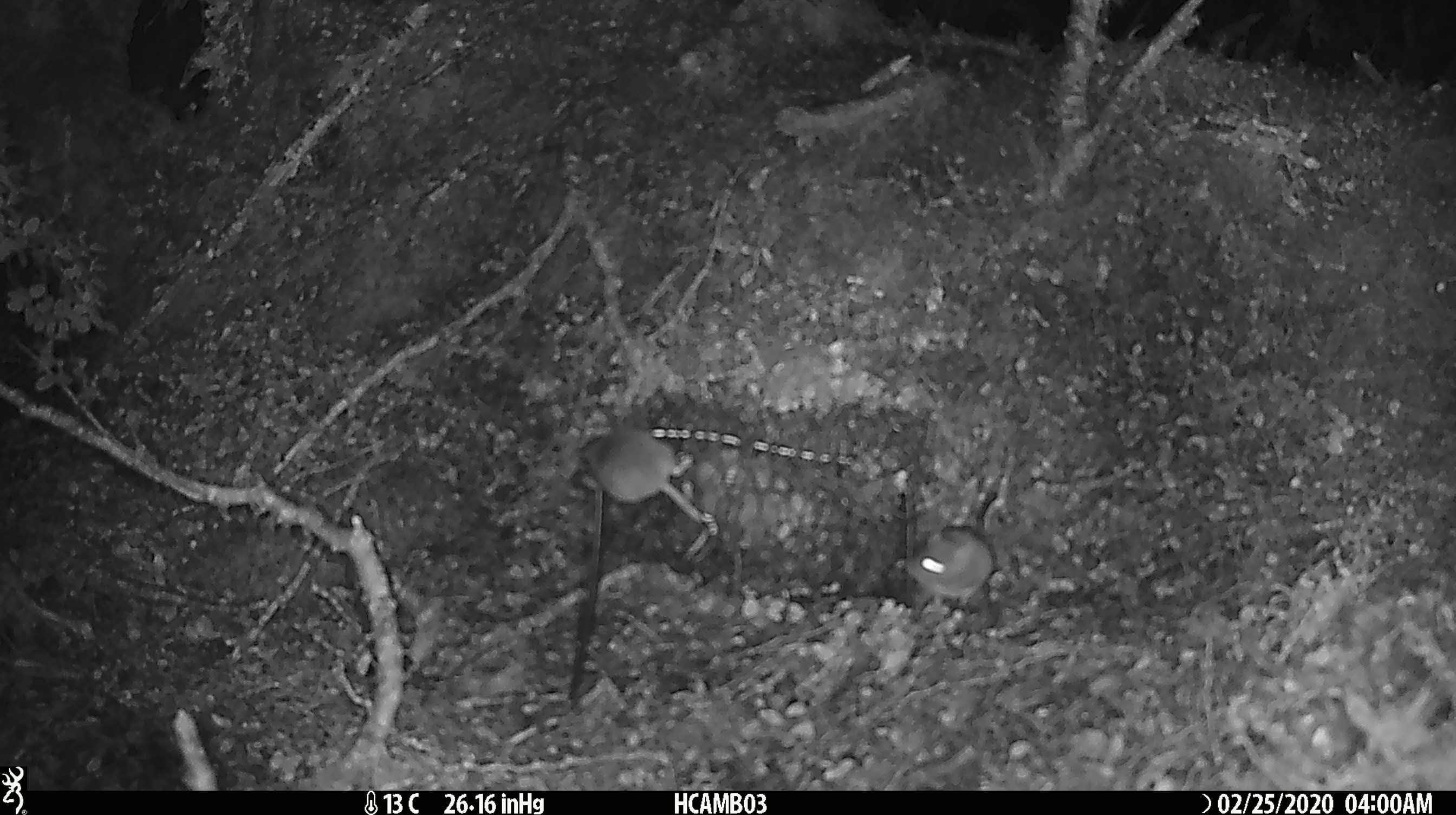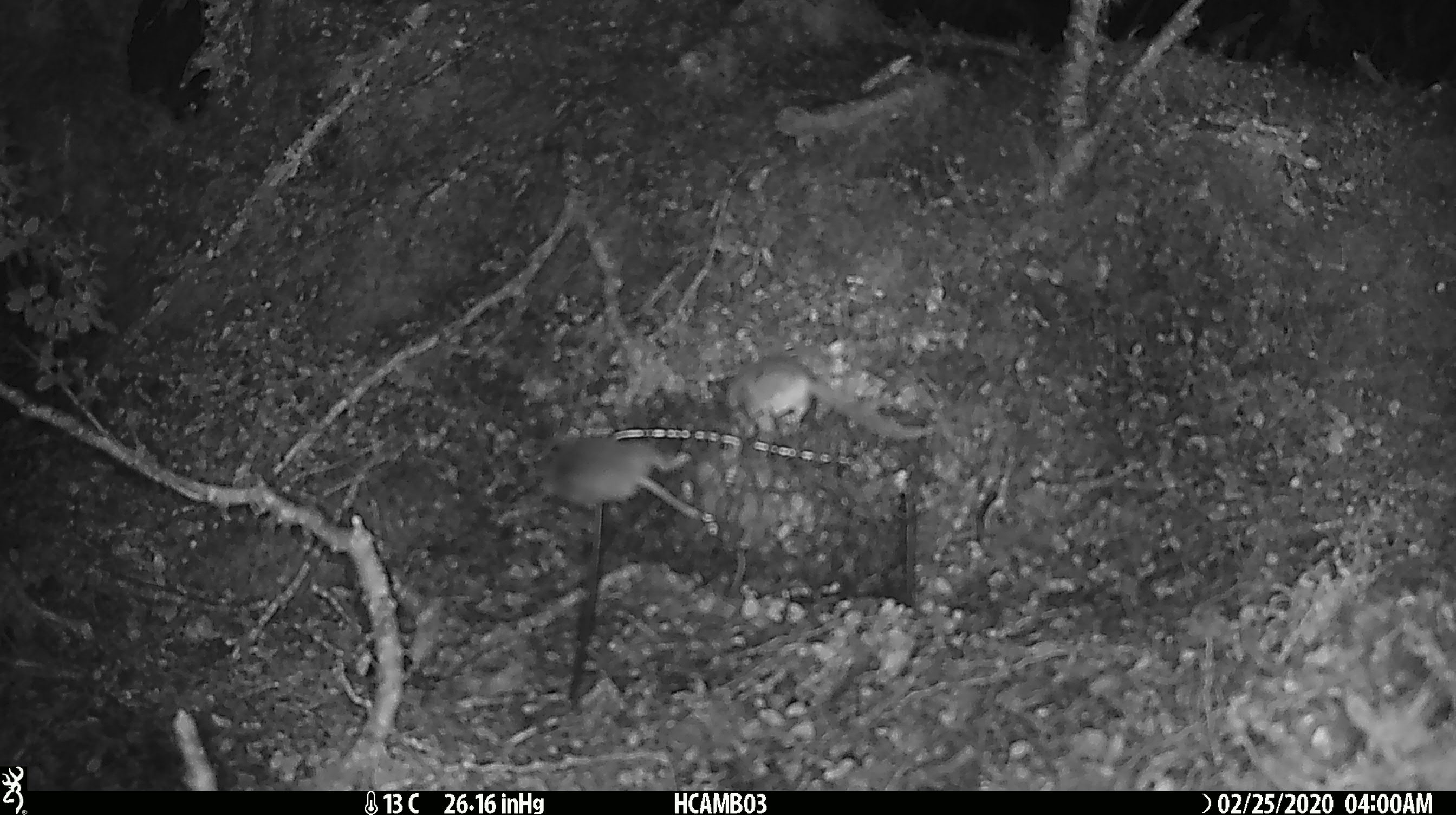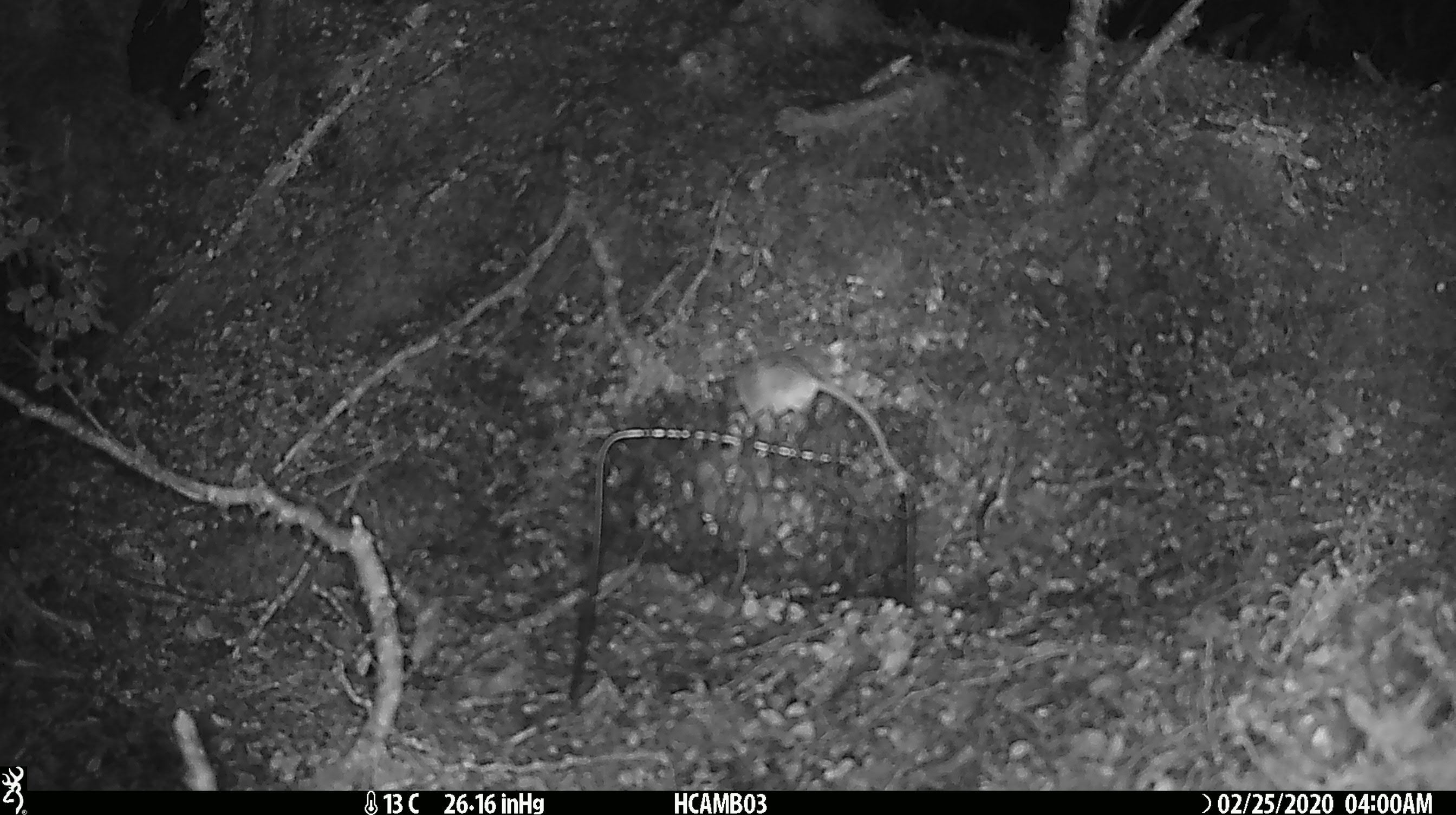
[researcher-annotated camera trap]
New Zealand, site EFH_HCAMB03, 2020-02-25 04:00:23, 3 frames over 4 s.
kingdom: Animalia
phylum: Chordata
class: Mammalia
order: Rodentia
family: Muridae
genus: Mus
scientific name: Mus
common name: mouse